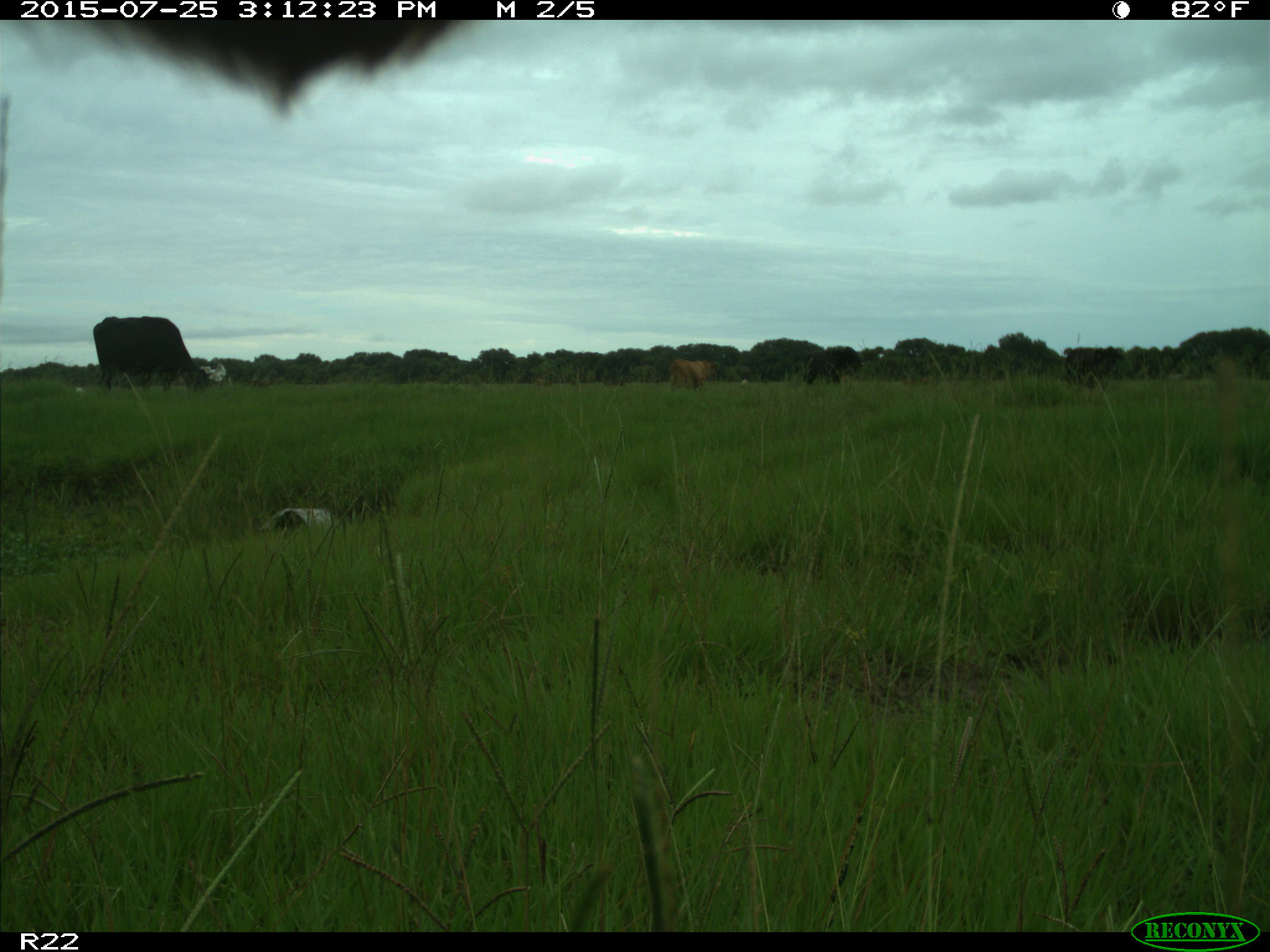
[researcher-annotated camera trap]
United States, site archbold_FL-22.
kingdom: Animalia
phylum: Chordata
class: Mammalia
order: Artiodactyla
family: Bovidae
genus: Bos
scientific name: Bos taurus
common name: domestic cow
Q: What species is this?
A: Bos taurus (domestic cow).